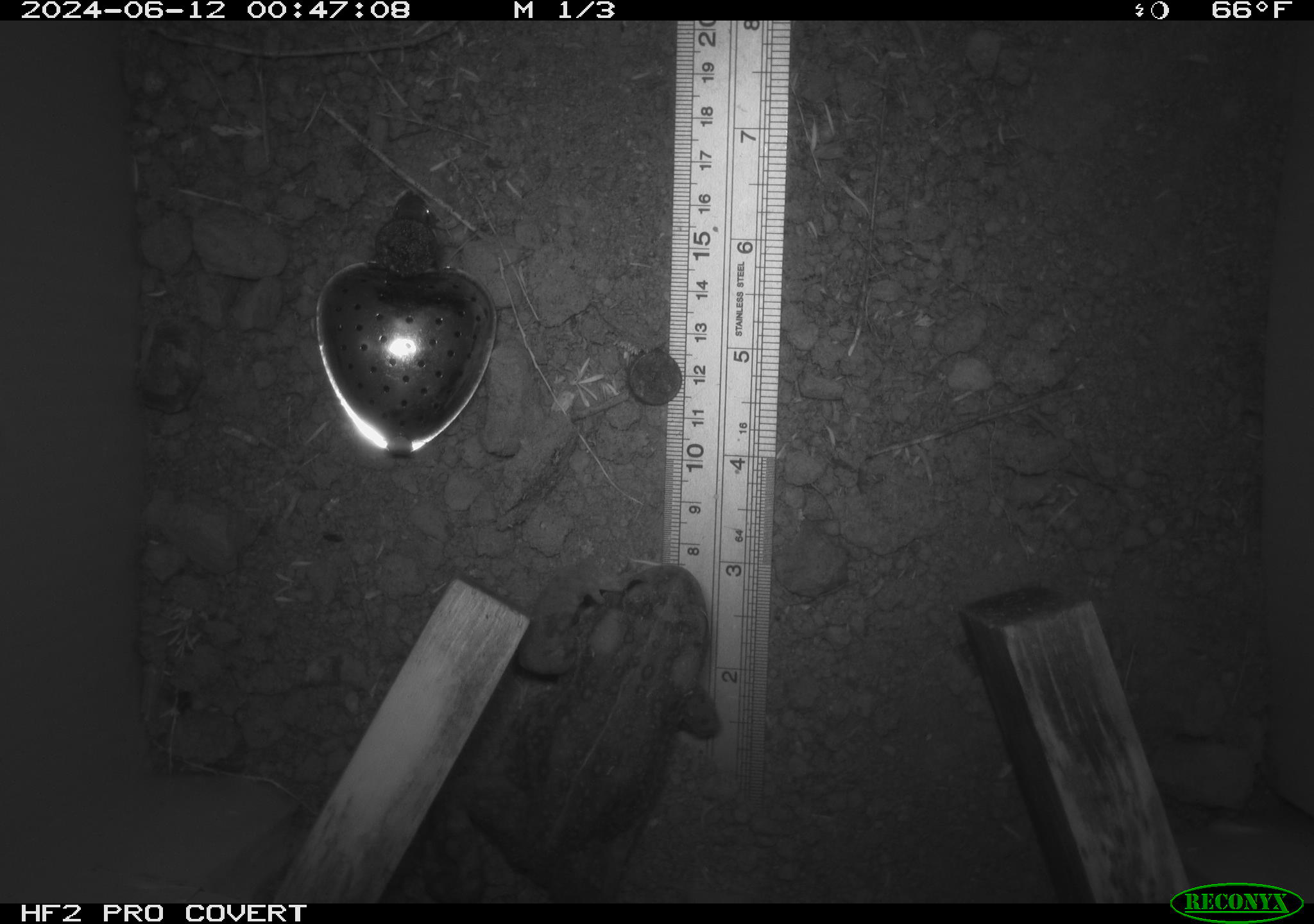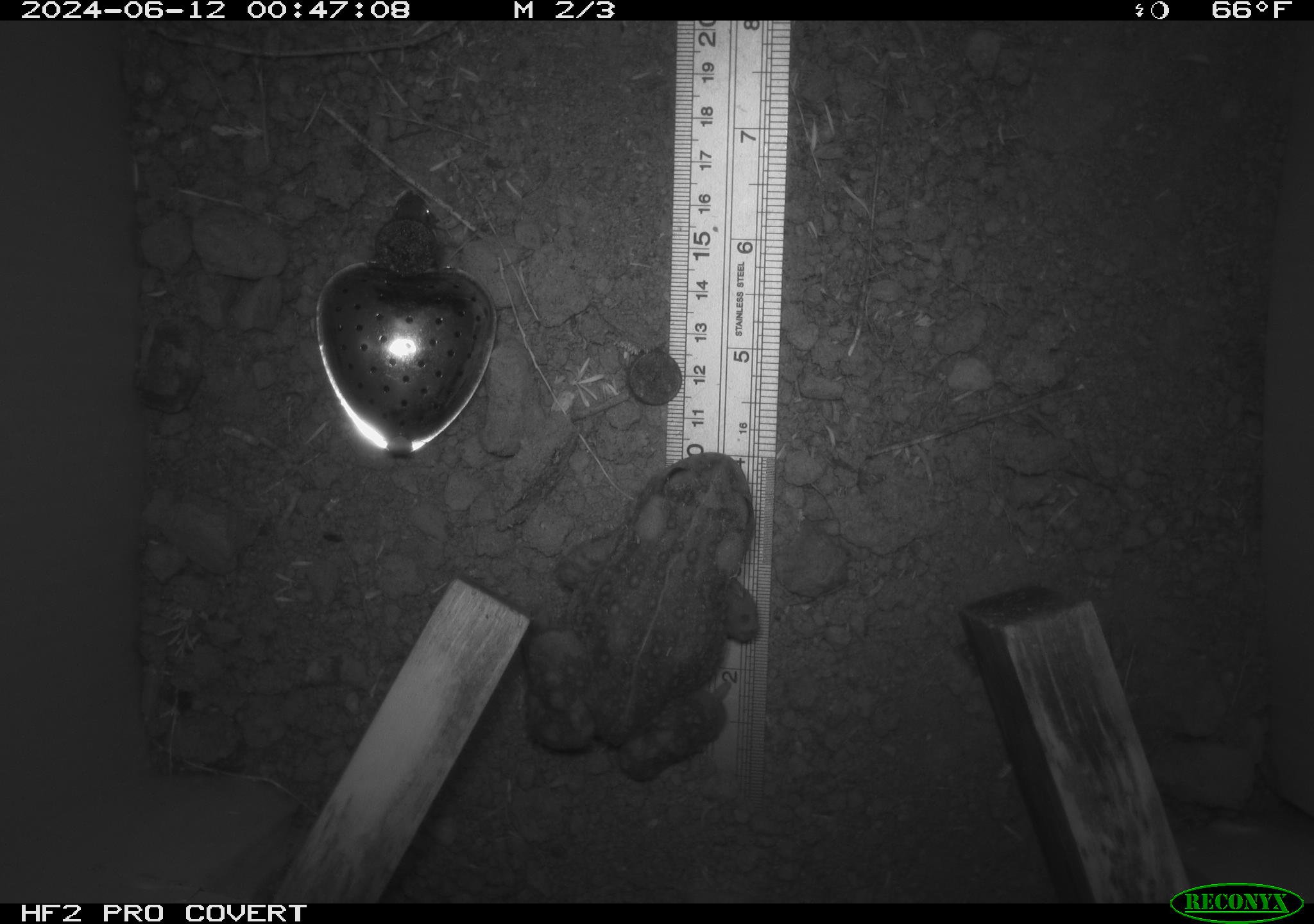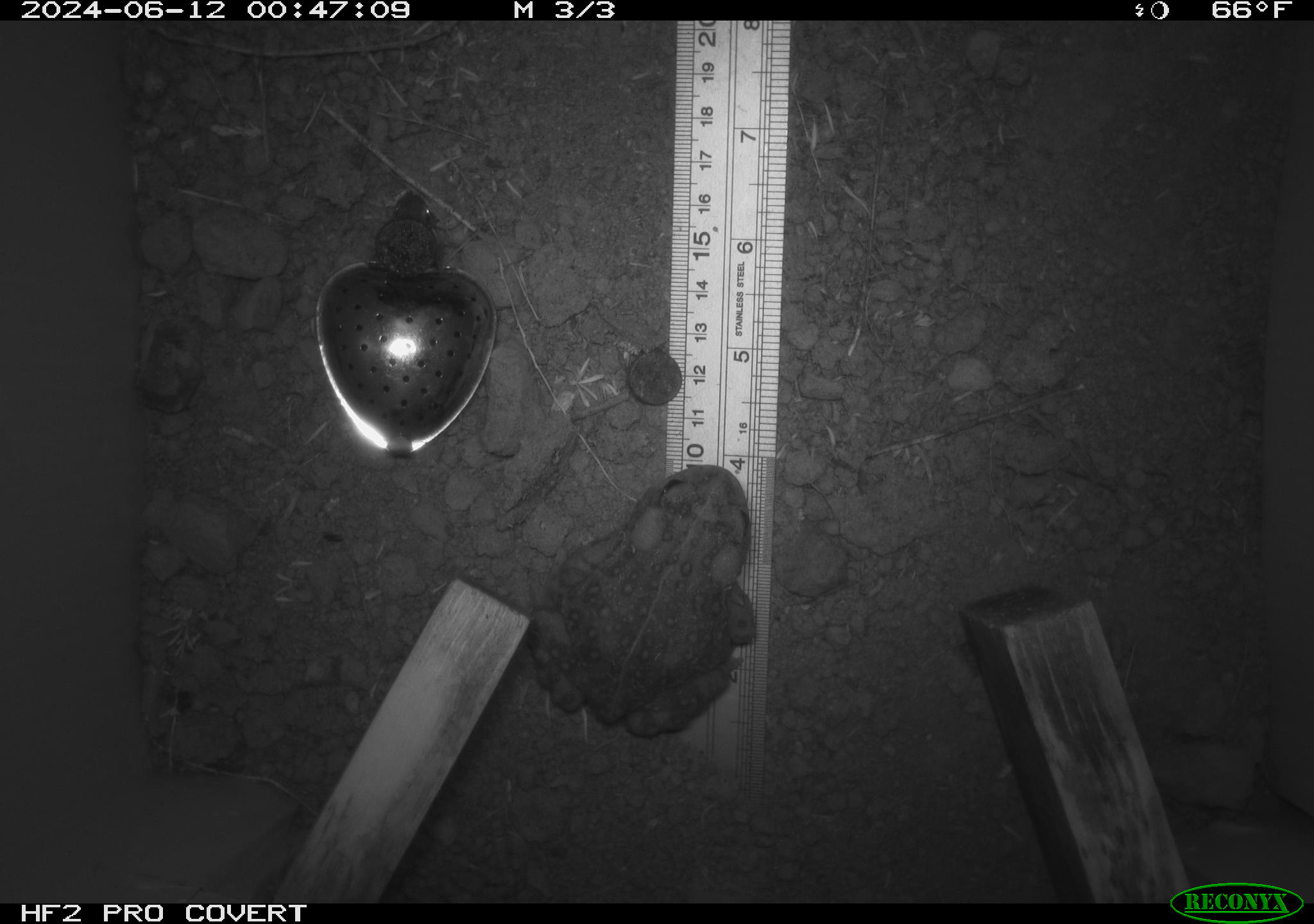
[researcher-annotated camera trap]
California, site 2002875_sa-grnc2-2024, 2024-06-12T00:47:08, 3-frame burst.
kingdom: Animalia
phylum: Chordata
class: Amphibia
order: Anura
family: Bufonidae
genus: Anaxyrus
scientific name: Anaxyrus boreas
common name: western toad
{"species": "western toad (Anaxyrus boreas)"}